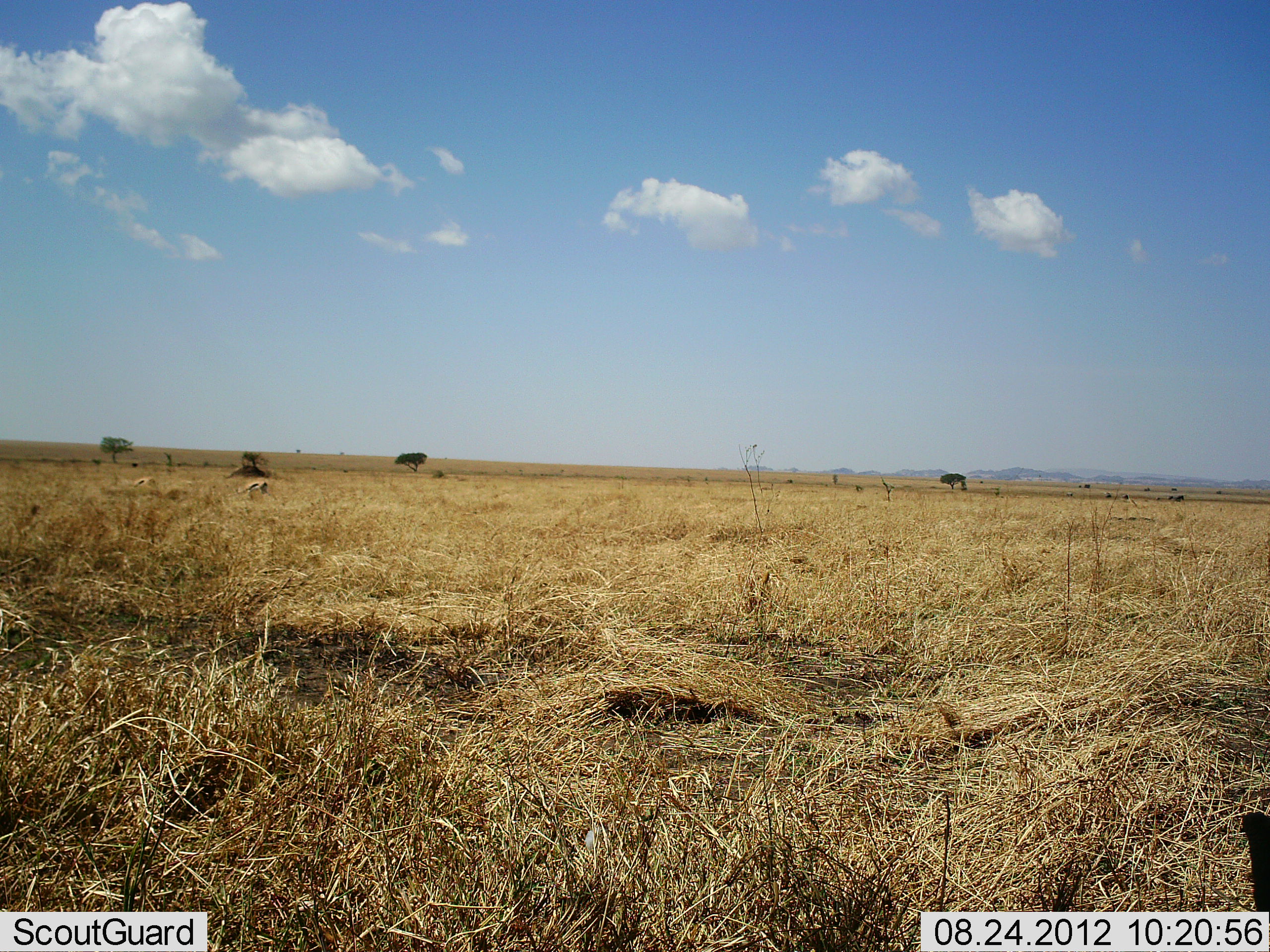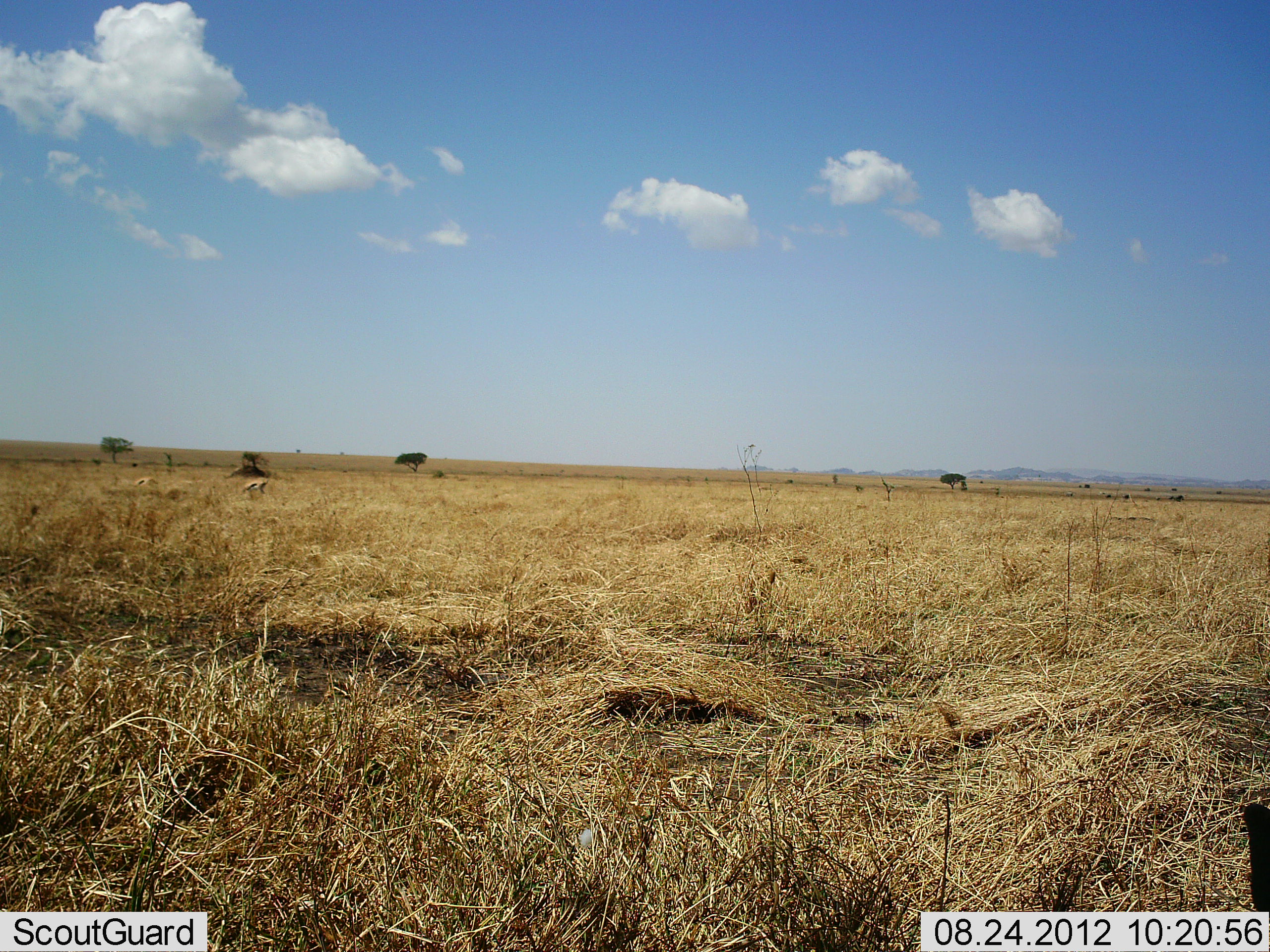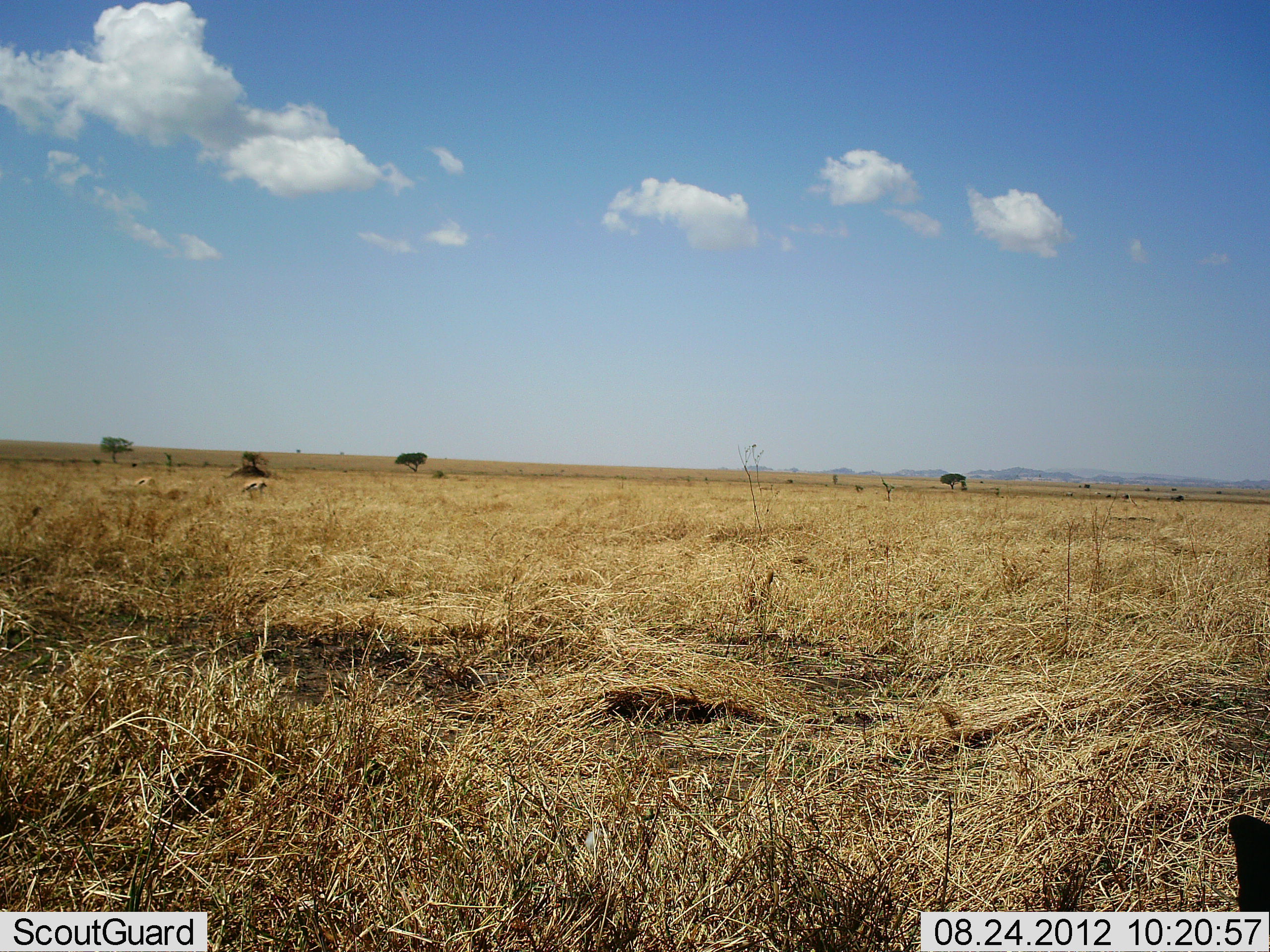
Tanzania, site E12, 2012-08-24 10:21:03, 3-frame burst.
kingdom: Animalia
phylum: Chordata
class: Mammalia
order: Artiodactyla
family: Bovidae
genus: Eudorcas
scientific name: Eudorcas thomsonii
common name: thomson's gazelle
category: gazellethomsons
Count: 2.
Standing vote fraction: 50%.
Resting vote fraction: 0%.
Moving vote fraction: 0%.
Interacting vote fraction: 0%.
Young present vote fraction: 0%.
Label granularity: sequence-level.